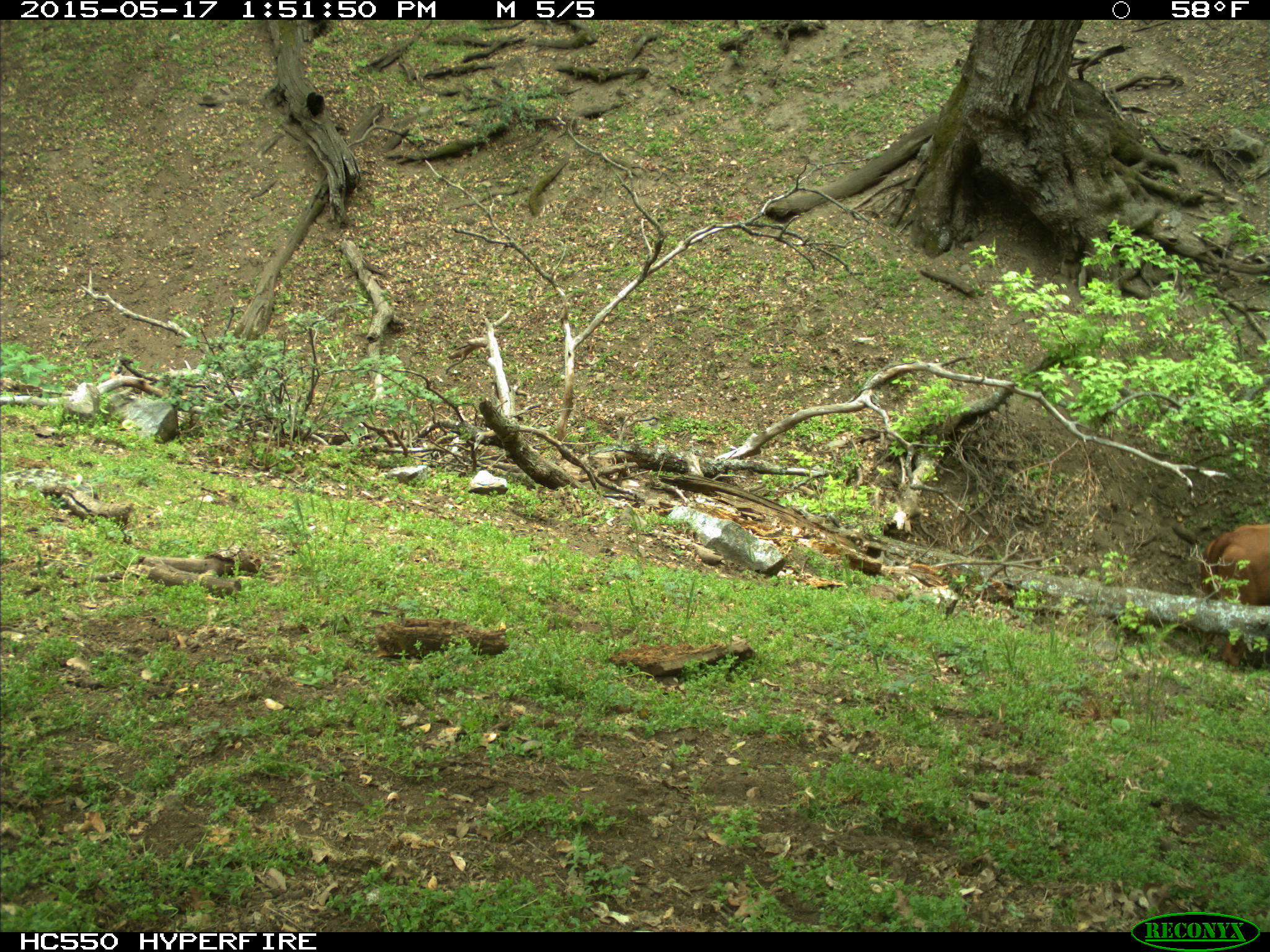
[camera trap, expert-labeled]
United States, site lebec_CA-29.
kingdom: Animalia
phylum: Chordata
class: Mammalia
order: Artiodactyla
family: Bovidae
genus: Bos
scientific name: Bos taurus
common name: domestic cow